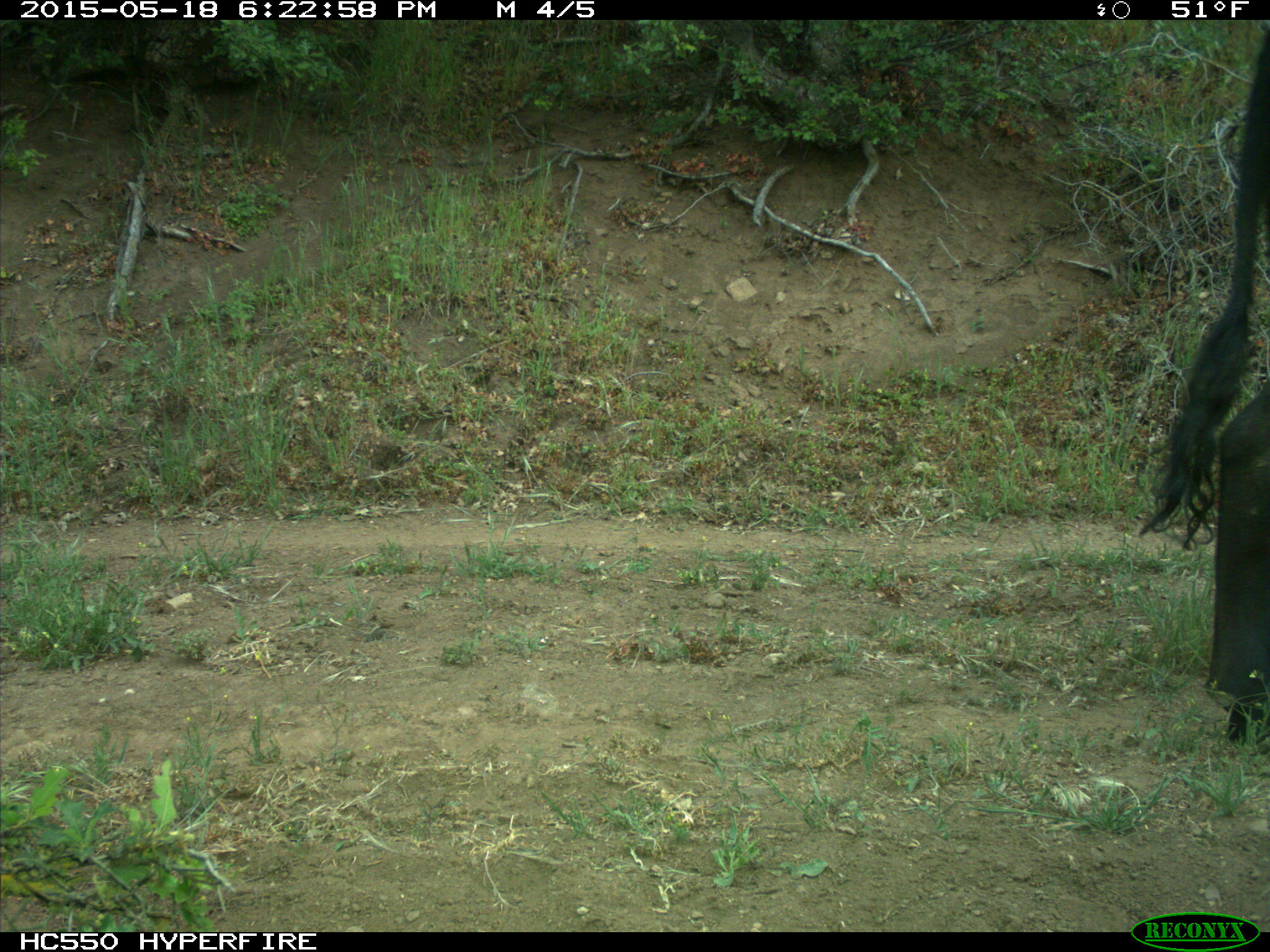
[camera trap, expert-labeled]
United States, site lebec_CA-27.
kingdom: Animalia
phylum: Chordata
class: Mammalia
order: Artiodactyla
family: Bovidae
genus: Bos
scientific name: Bos taurus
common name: domestic cow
Bos taurus (domestic cow).